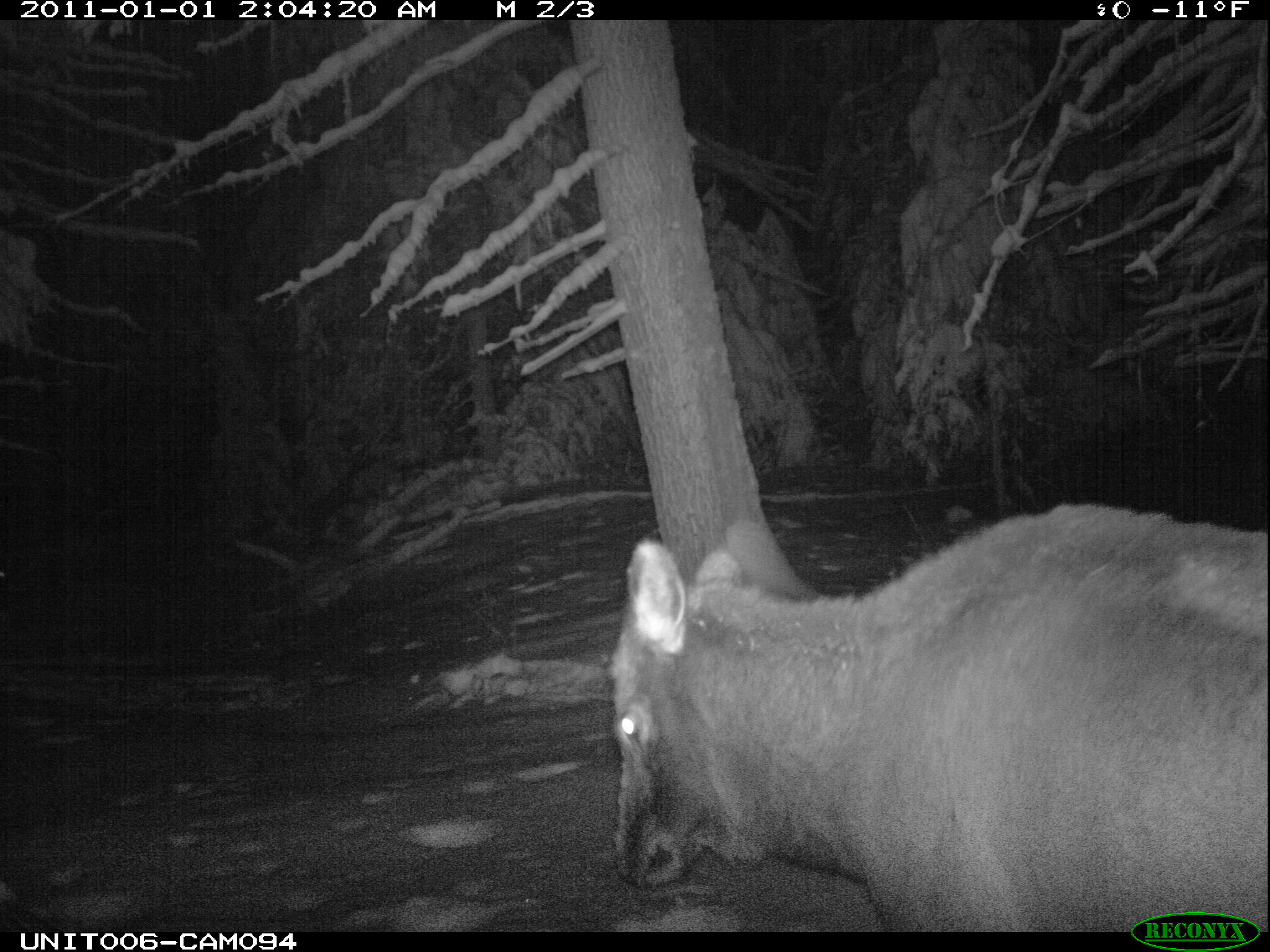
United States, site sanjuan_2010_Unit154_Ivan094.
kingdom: Animalia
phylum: Chordata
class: Mammalia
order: Artiodactyla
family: Cervidae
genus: Cervus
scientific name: Cervus elaphus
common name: red deer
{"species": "Cervus elaphus (red deer)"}